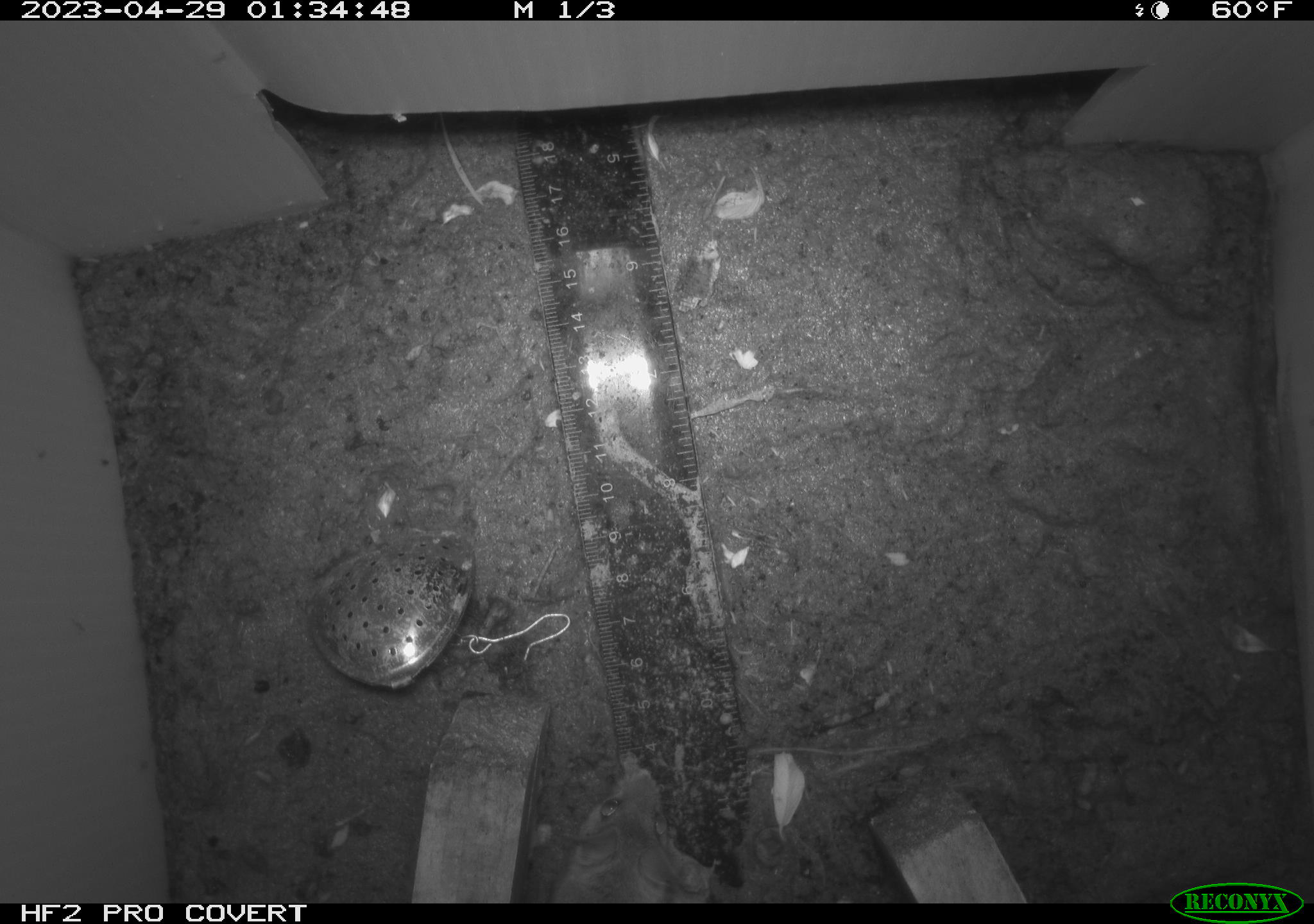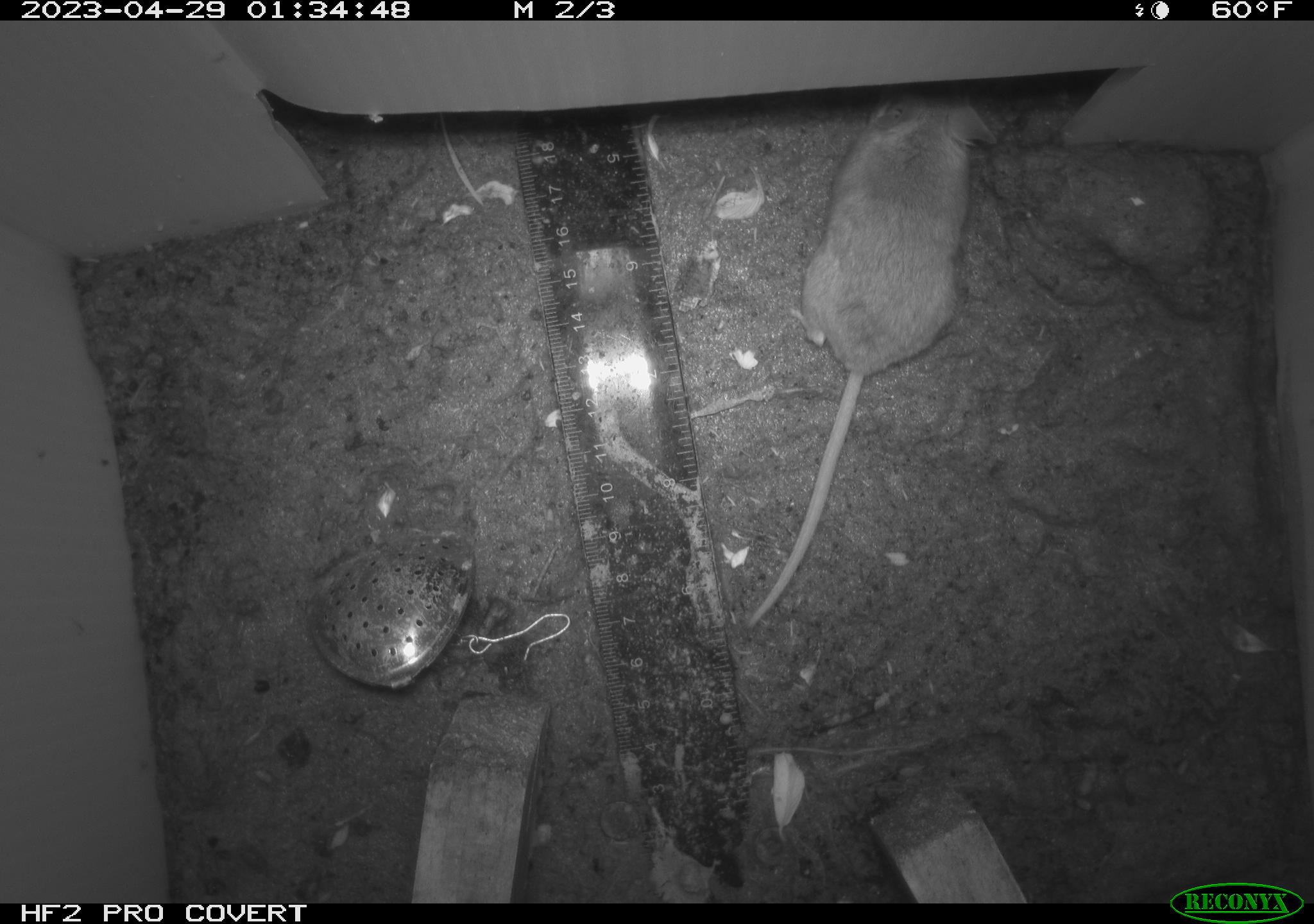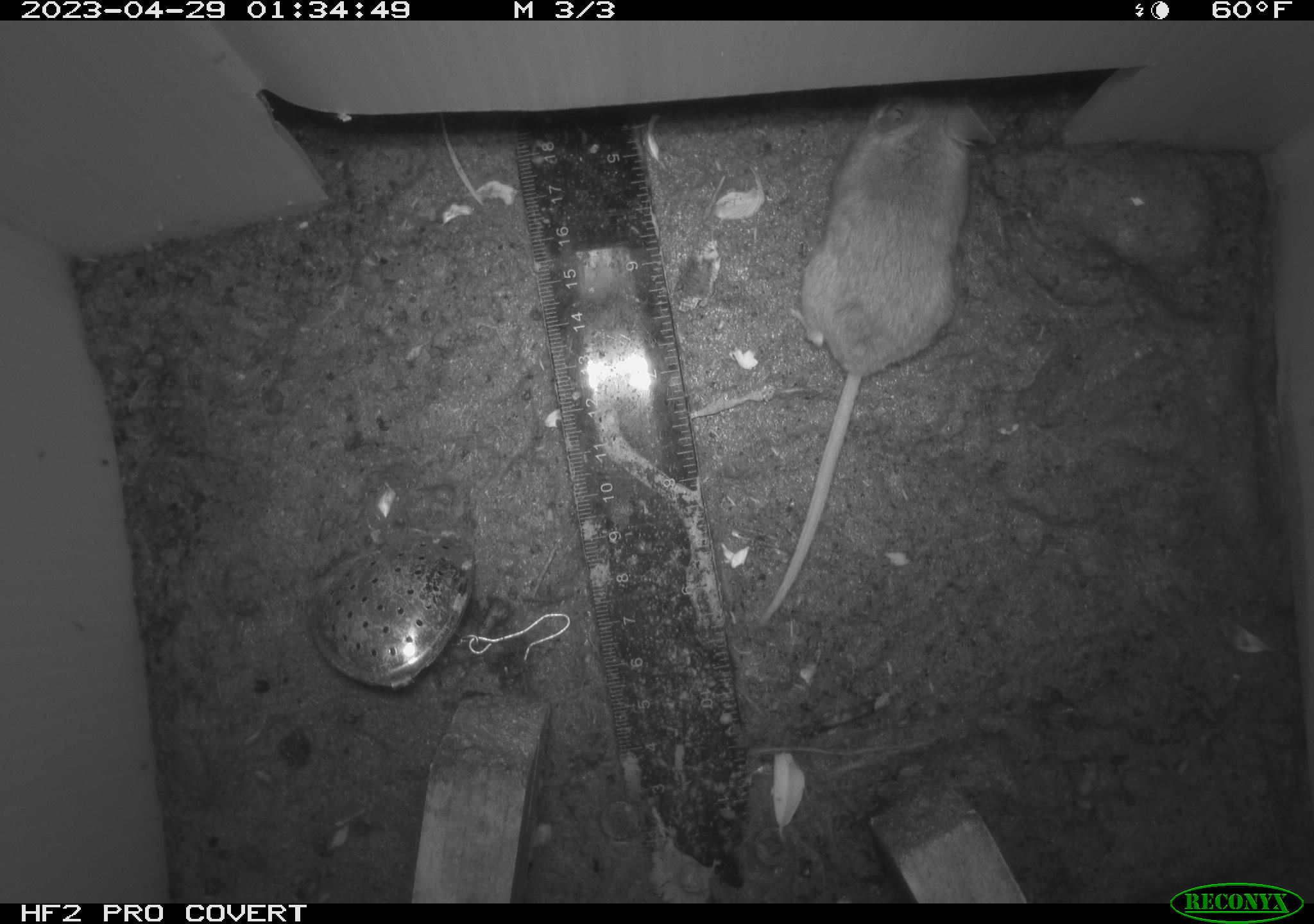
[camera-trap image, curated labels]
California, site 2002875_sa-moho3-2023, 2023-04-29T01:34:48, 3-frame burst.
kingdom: Animalia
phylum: Chordata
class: Mammalia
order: Rodentia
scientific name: Rodentia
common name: mouse species